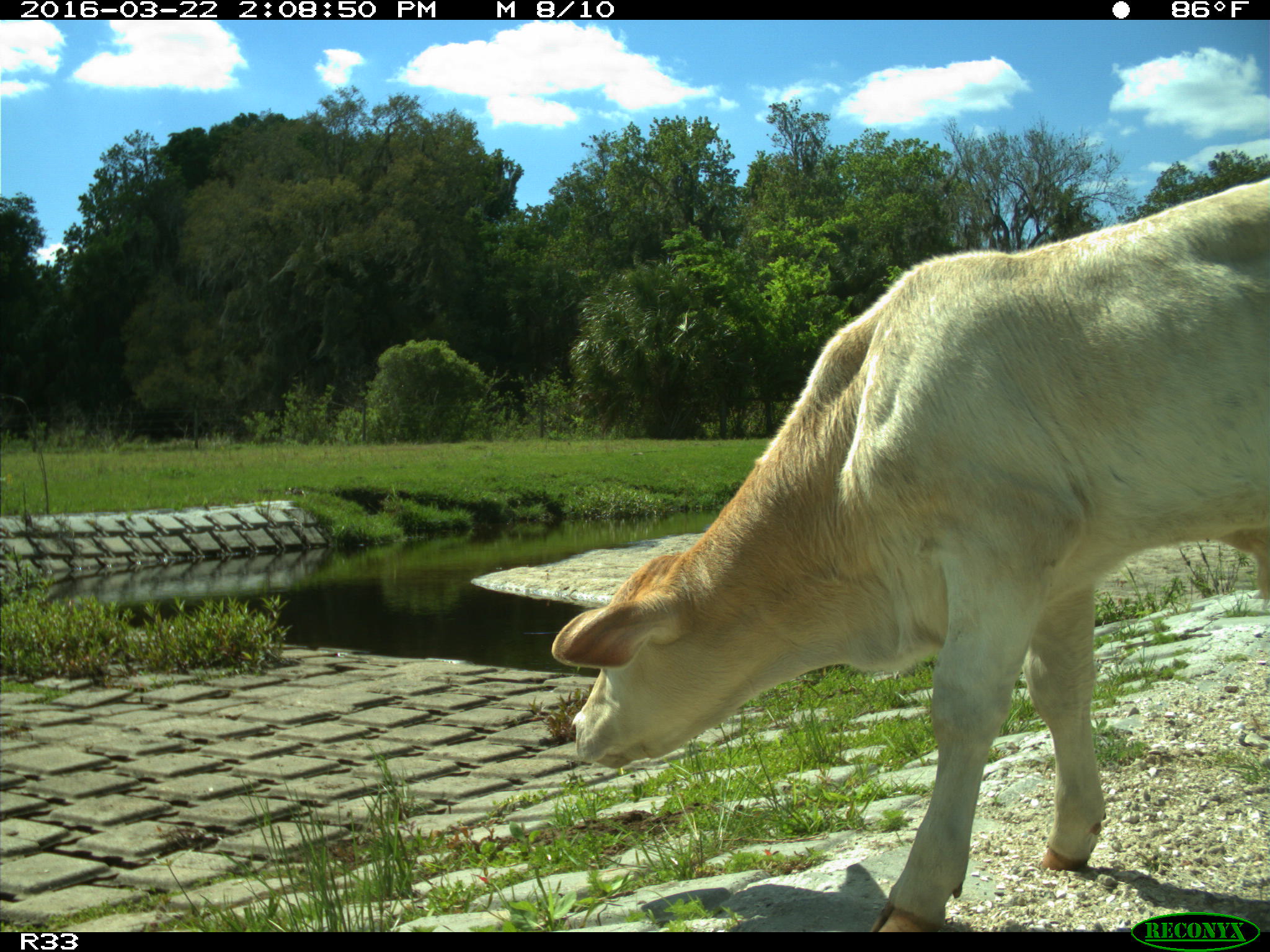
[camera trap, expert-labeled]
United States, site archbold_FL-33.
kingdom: Animalia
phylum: Chordata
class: Mammalia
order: Artiodactyla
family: Bovidae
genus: Bos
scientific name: Bos taurus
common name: domestic cow